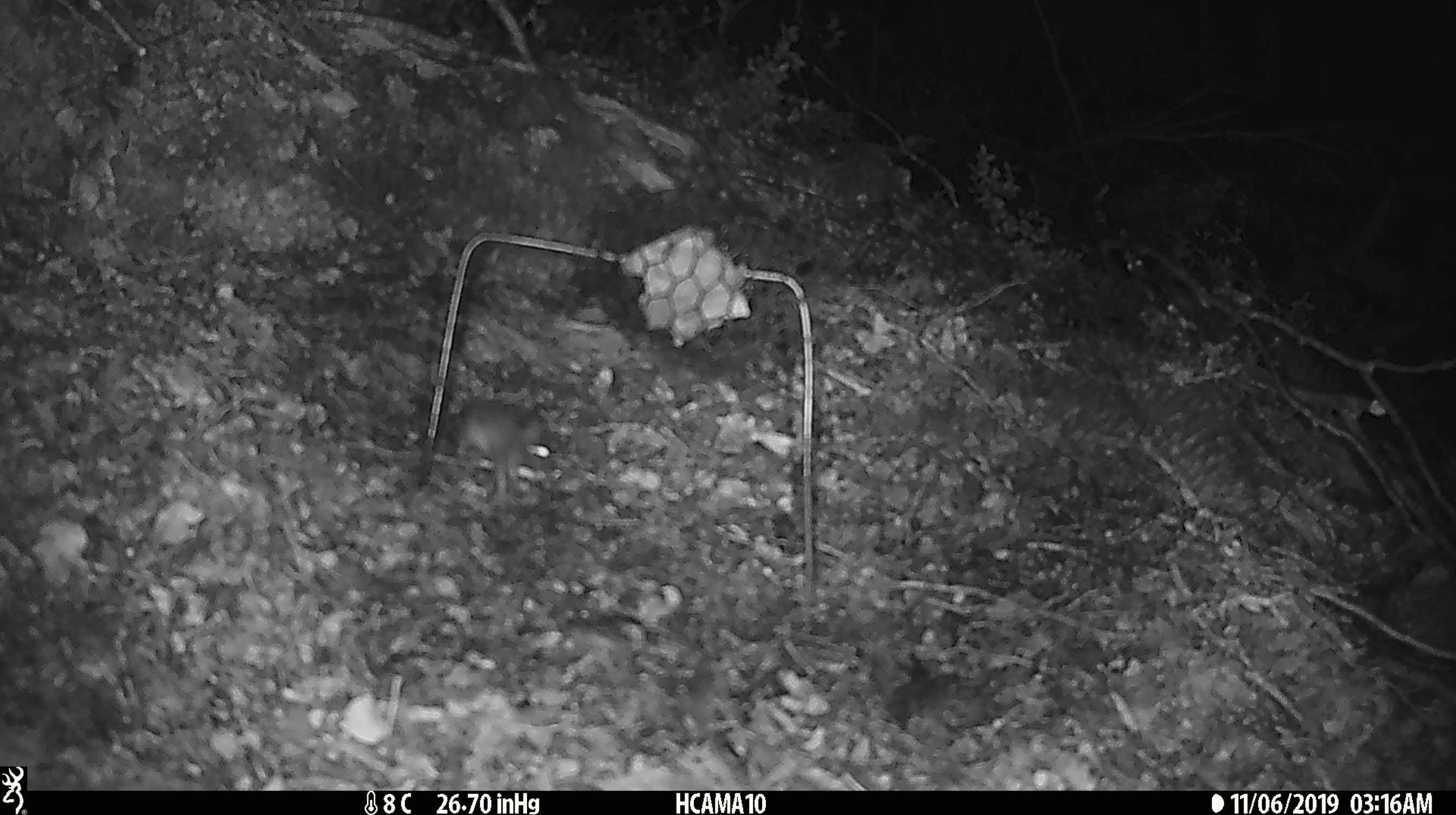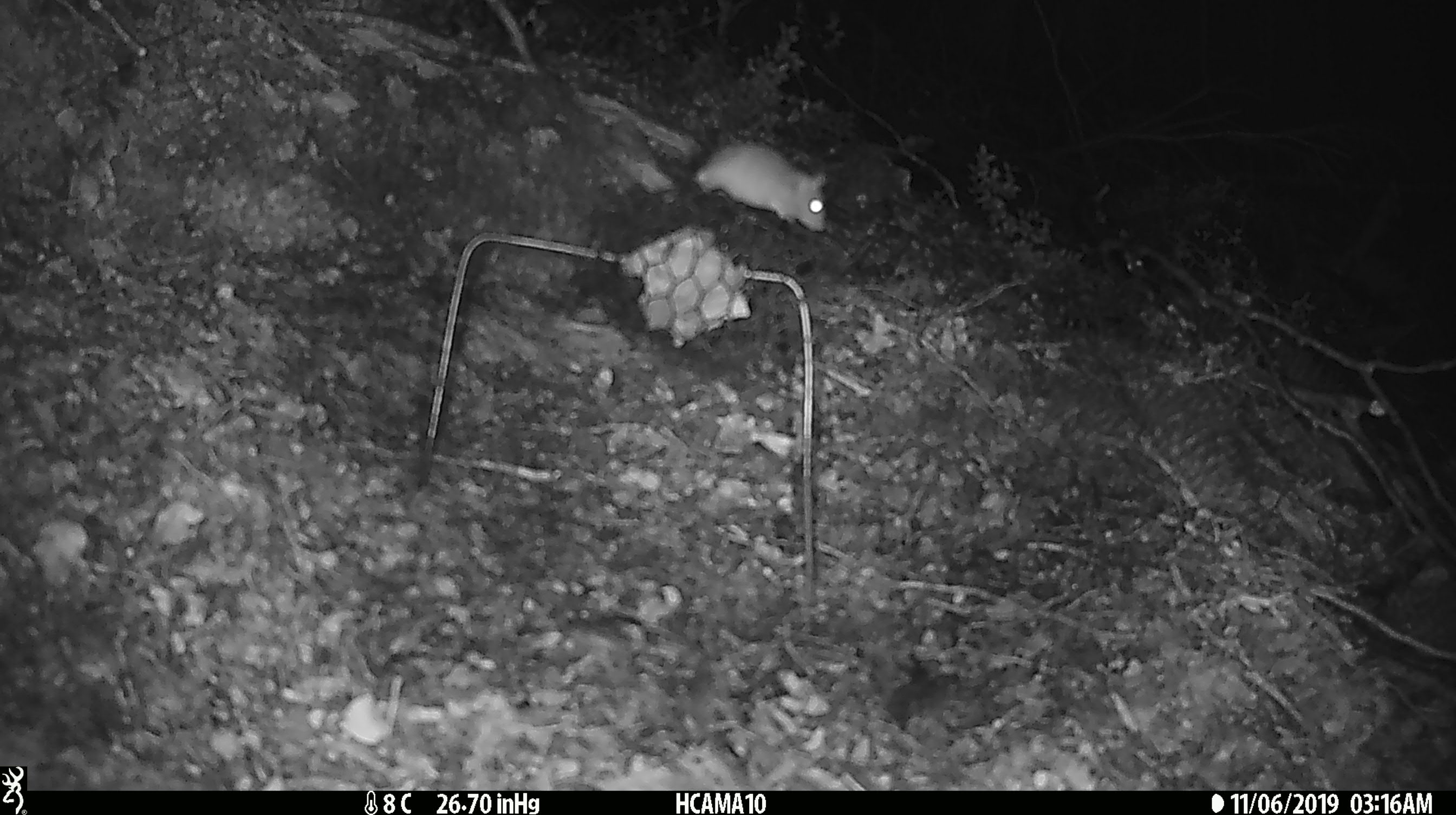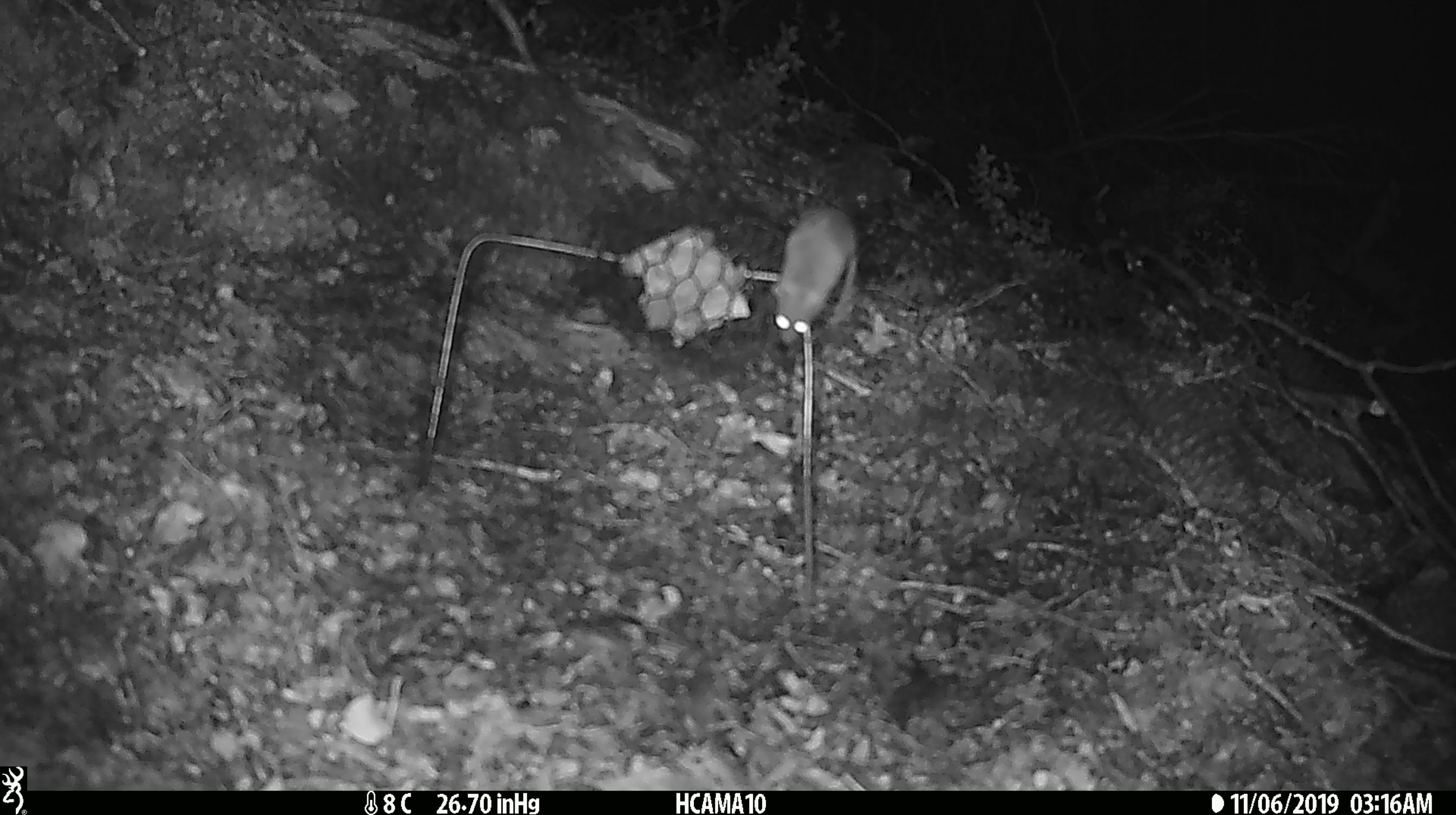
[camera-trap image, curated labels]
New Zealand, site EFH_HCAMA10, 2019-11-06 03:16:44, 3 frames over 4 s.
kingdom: Animalia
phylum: Chordata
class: Mammalia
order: Rodentia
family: Muridae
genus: Mus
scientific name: Mus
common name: mouse